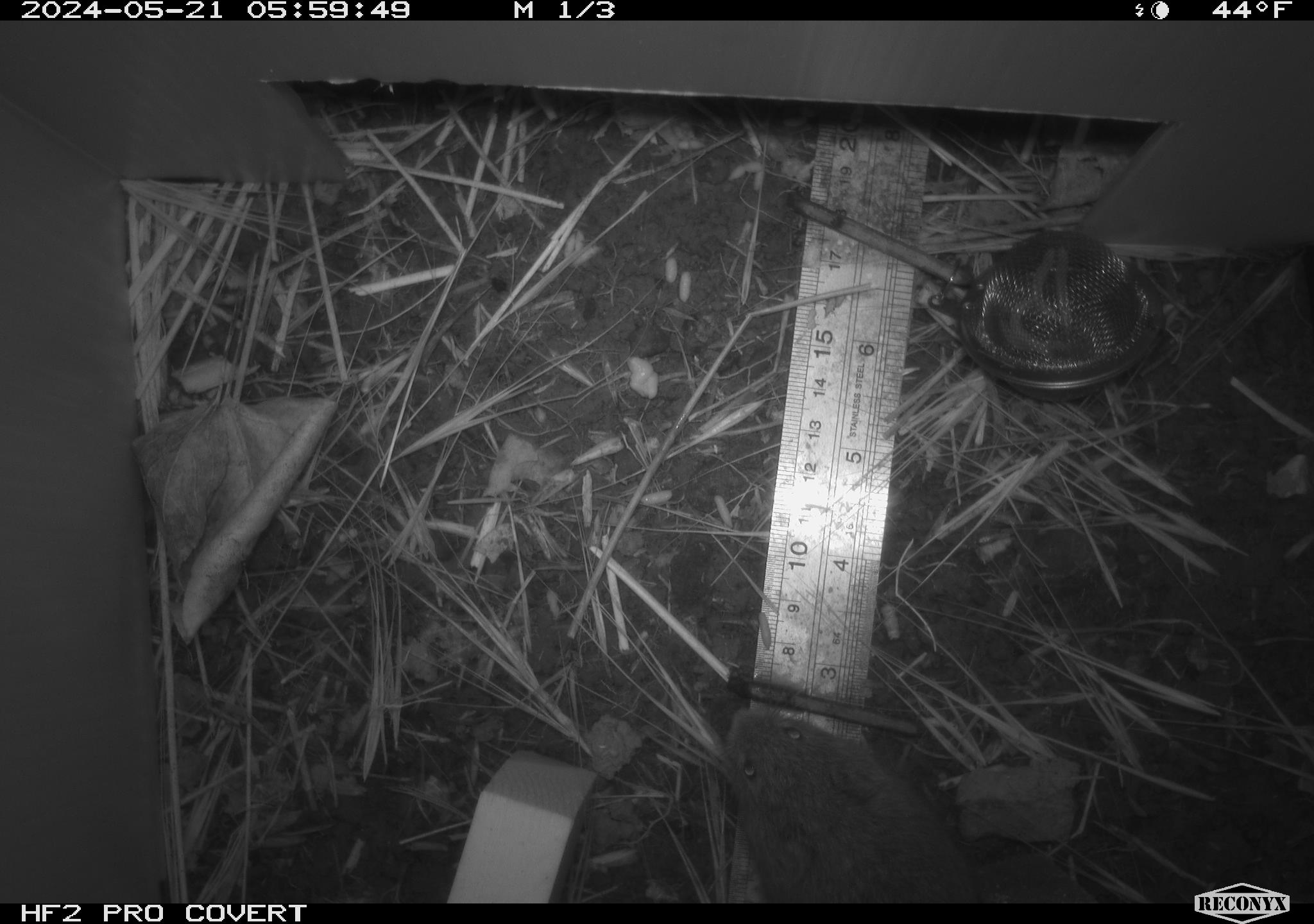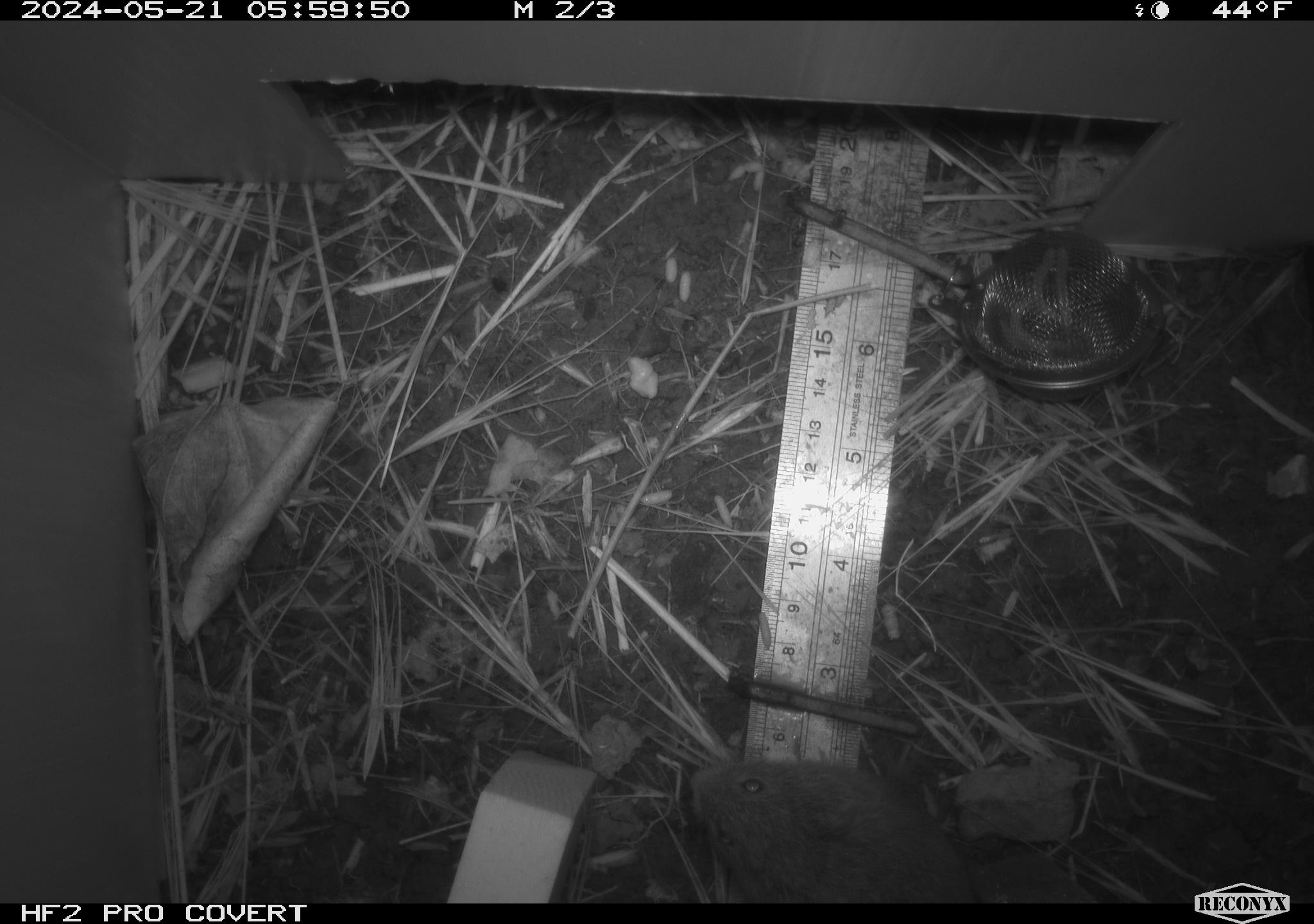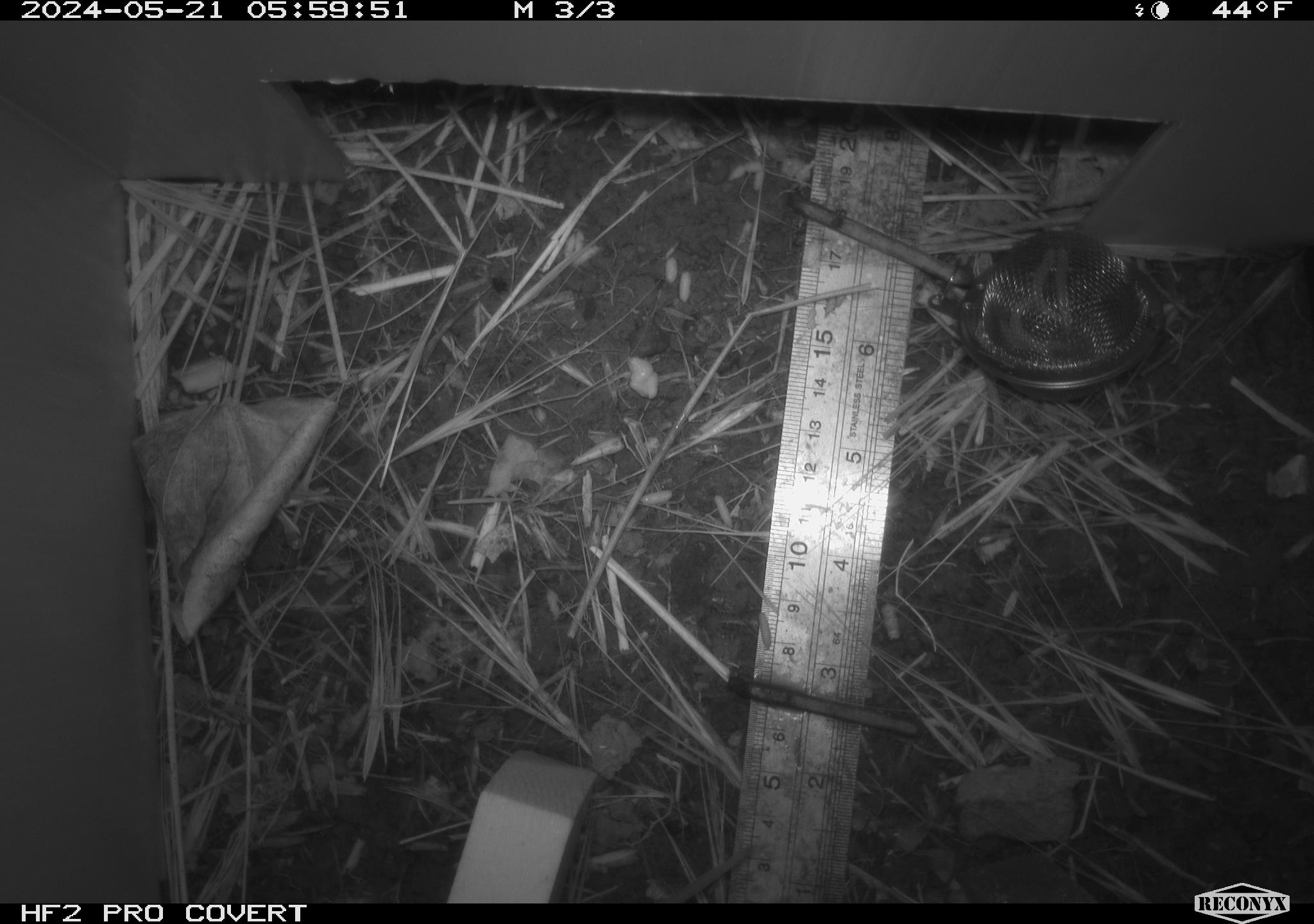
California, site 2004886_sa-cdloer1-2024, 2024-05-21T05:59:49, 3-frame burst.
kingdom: Animalia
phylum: Chordata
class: Mammalia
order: Rodentia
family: Cricetidae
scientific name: Arvicolinae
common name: voles, lemmings, and muskrats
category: arvicolinae subfamily